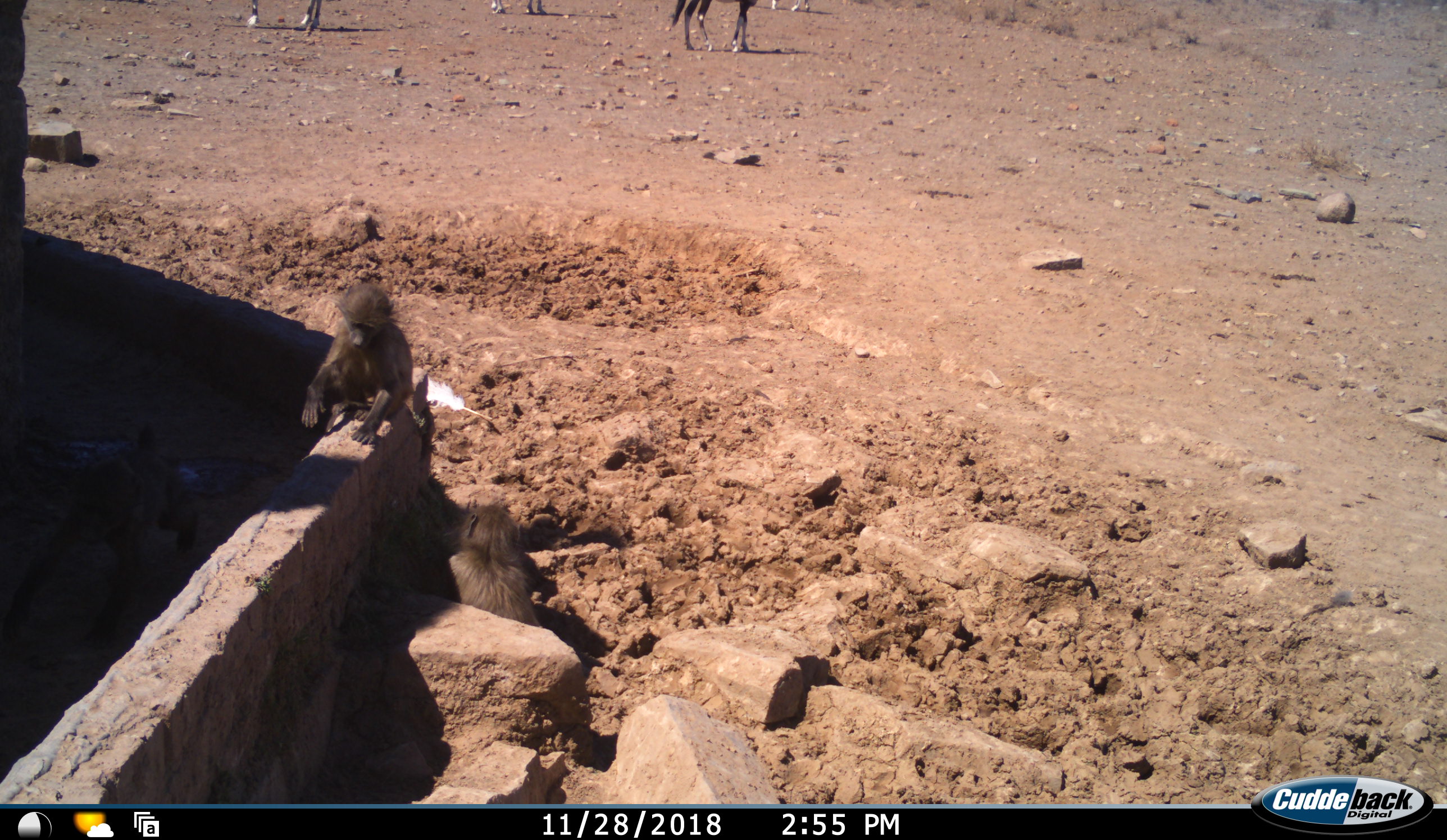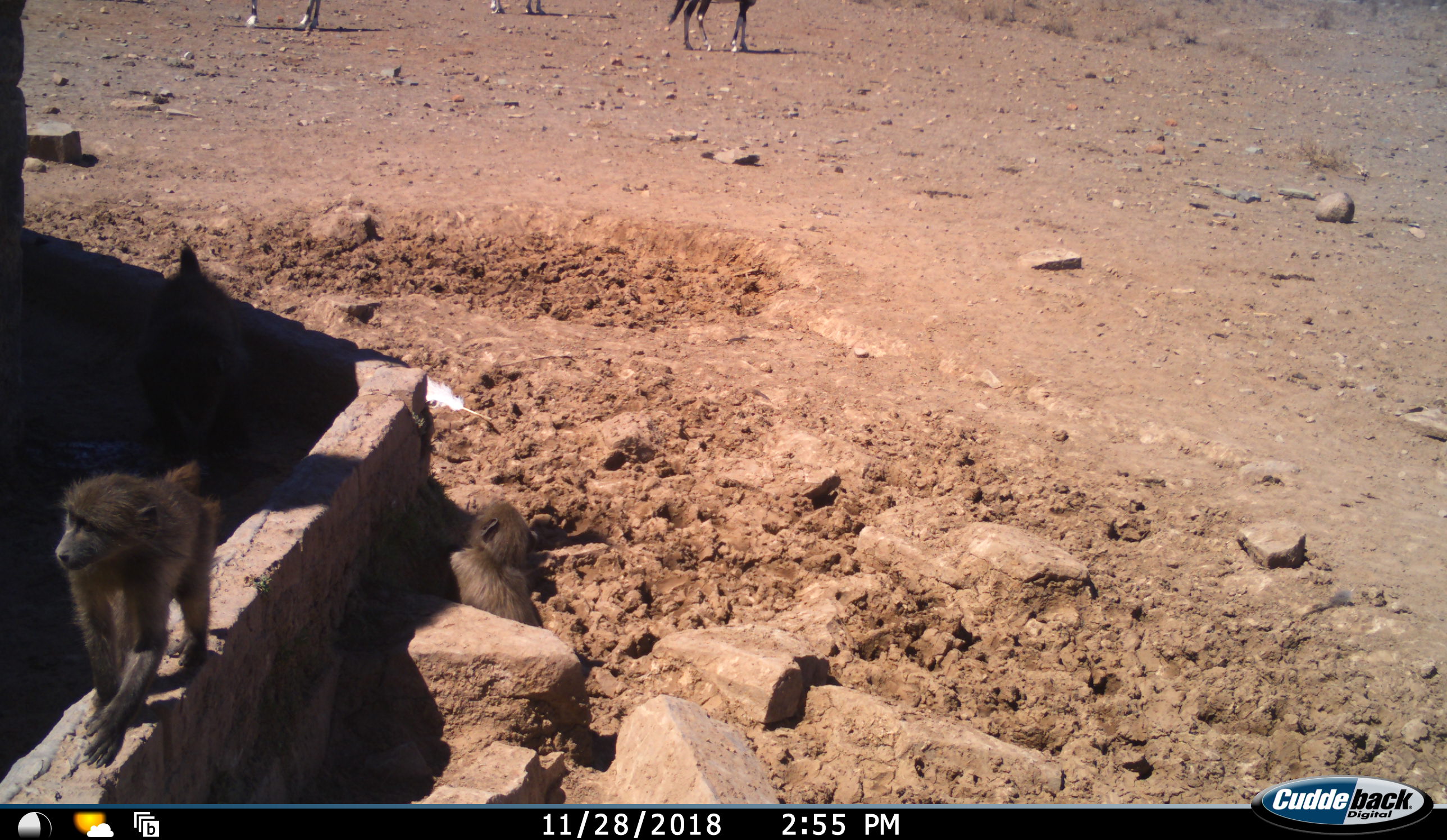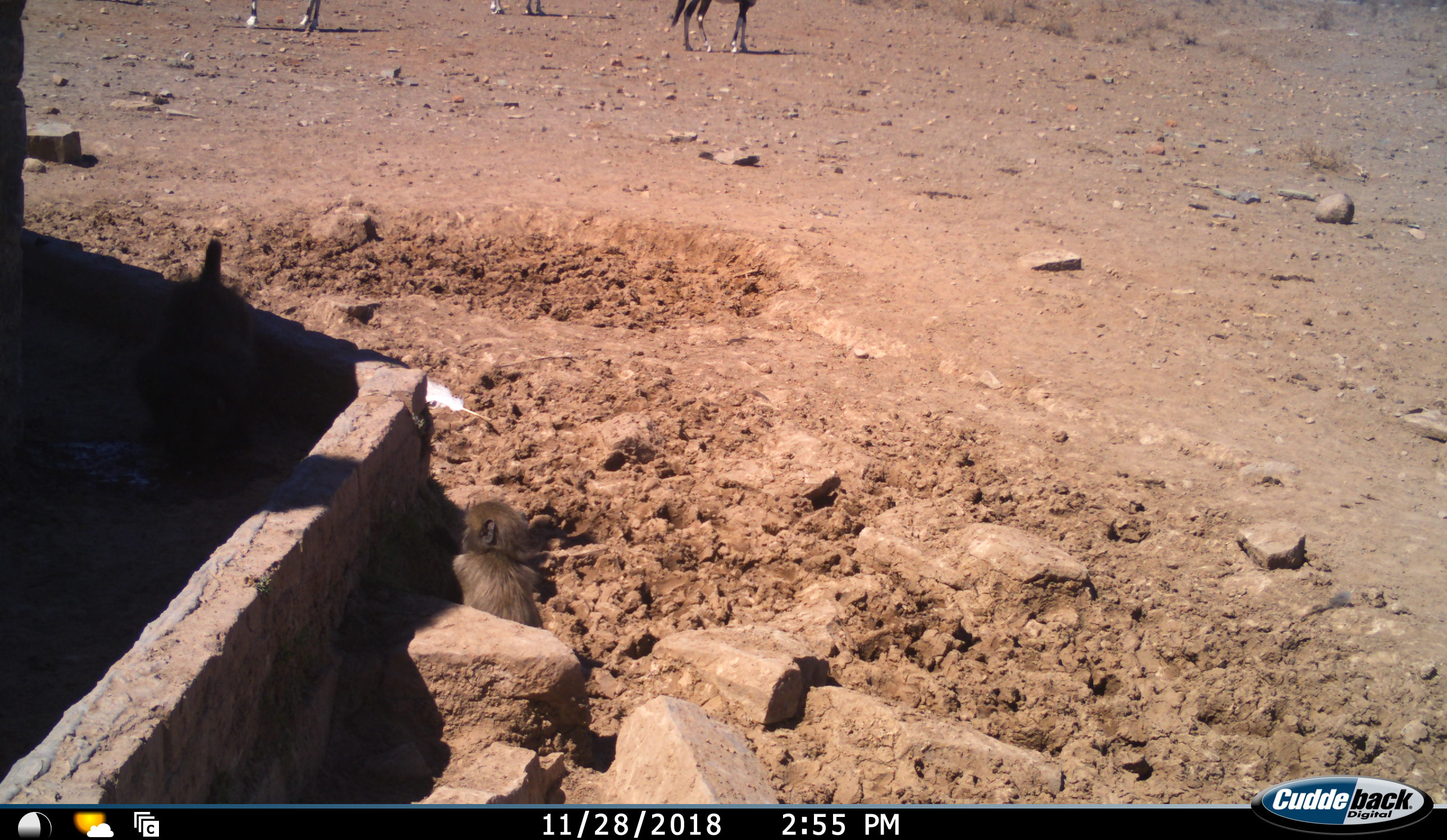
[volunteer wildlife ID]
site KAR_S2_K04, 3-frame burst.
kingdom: Animalia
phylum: Chordata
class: Mammalia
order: Primates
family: Cercopithecidae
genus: Papio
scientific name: Papio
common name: baboon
Baboon (Papio), count 3. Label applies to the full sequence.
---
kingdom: Animalia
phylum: Chordata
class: Mammalia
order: Artiodactyla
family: Bovidae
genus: Oryx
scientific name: Oryx gazella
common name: gemsbok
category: oryx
Oryx (gemsbok) (Oryx gazella), count 4. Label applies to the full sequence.